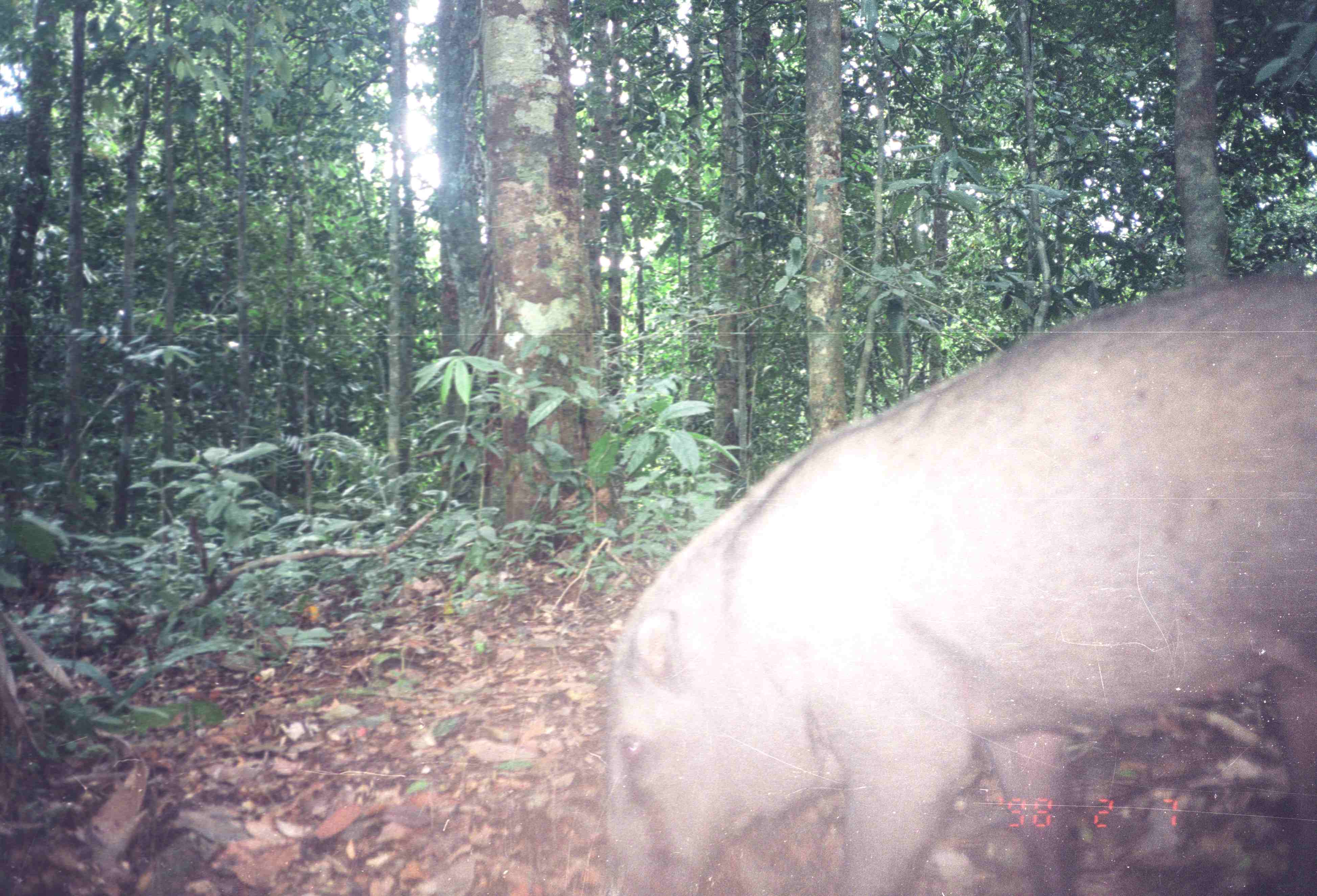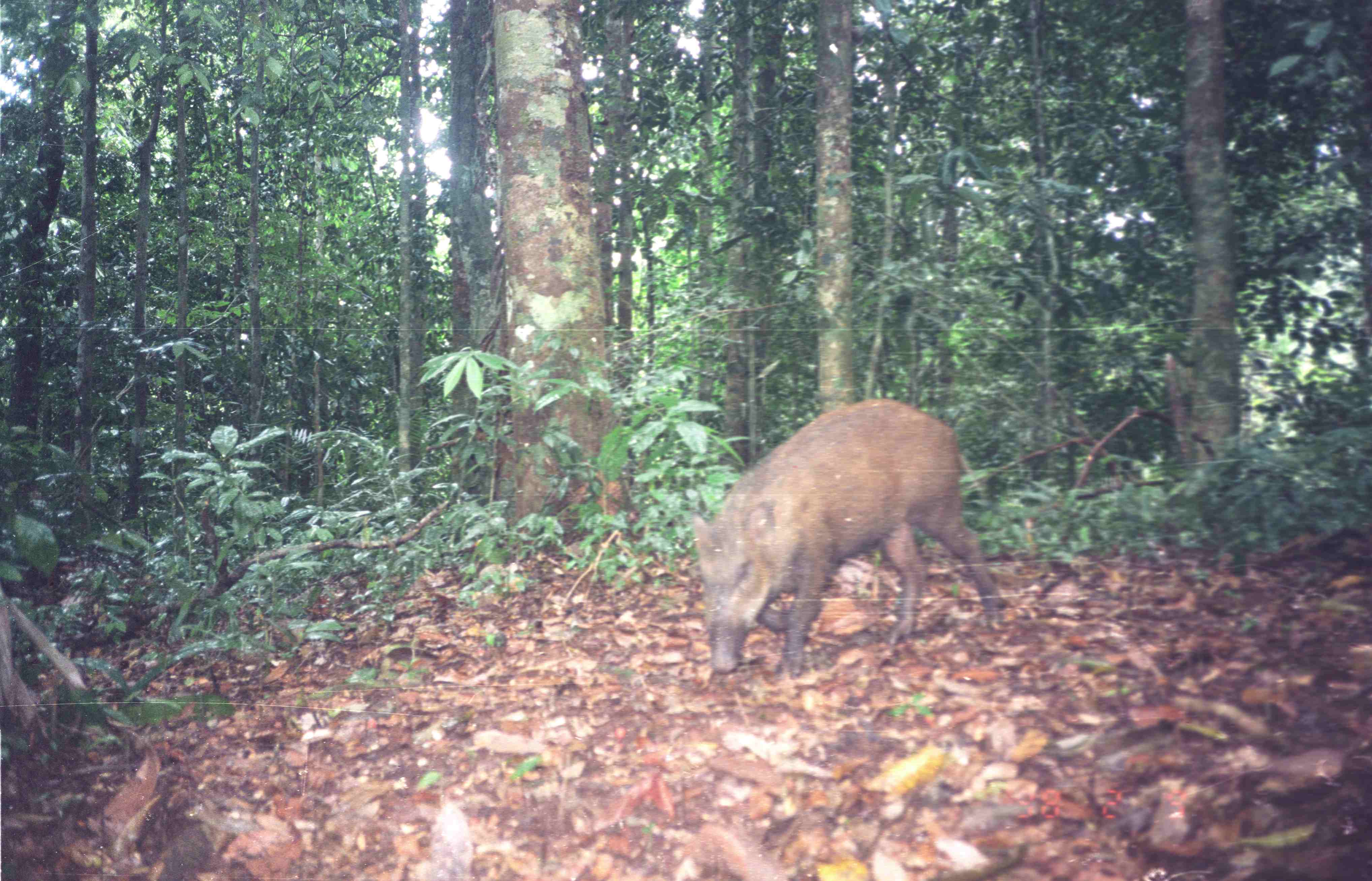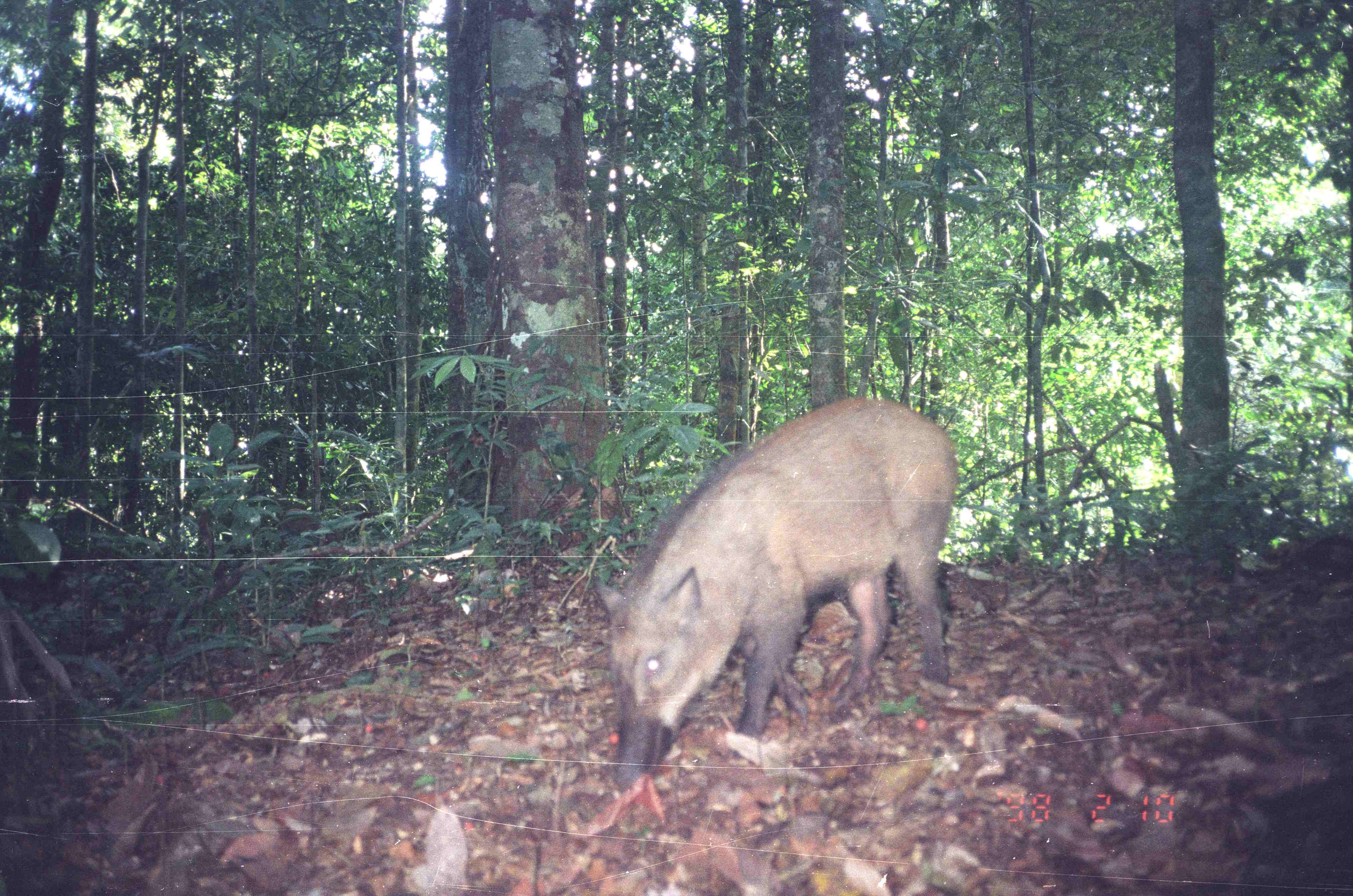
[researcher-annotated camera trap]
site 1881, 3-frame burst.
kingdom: Animalia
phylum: Chordata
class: Mammalia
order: Artiodactyla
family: Suidae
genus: Sus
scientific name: Sus scrofa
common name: wild boar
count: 1